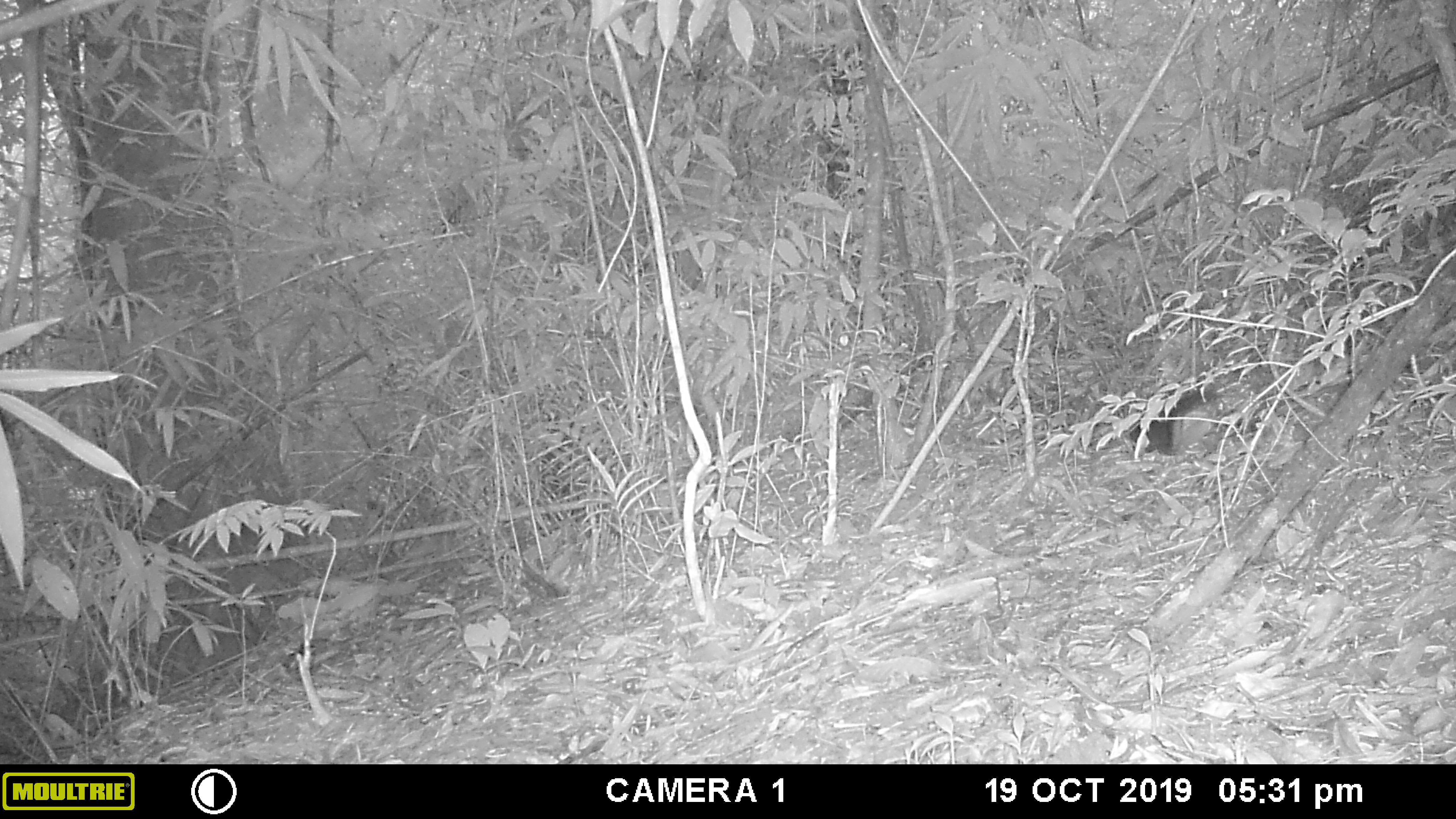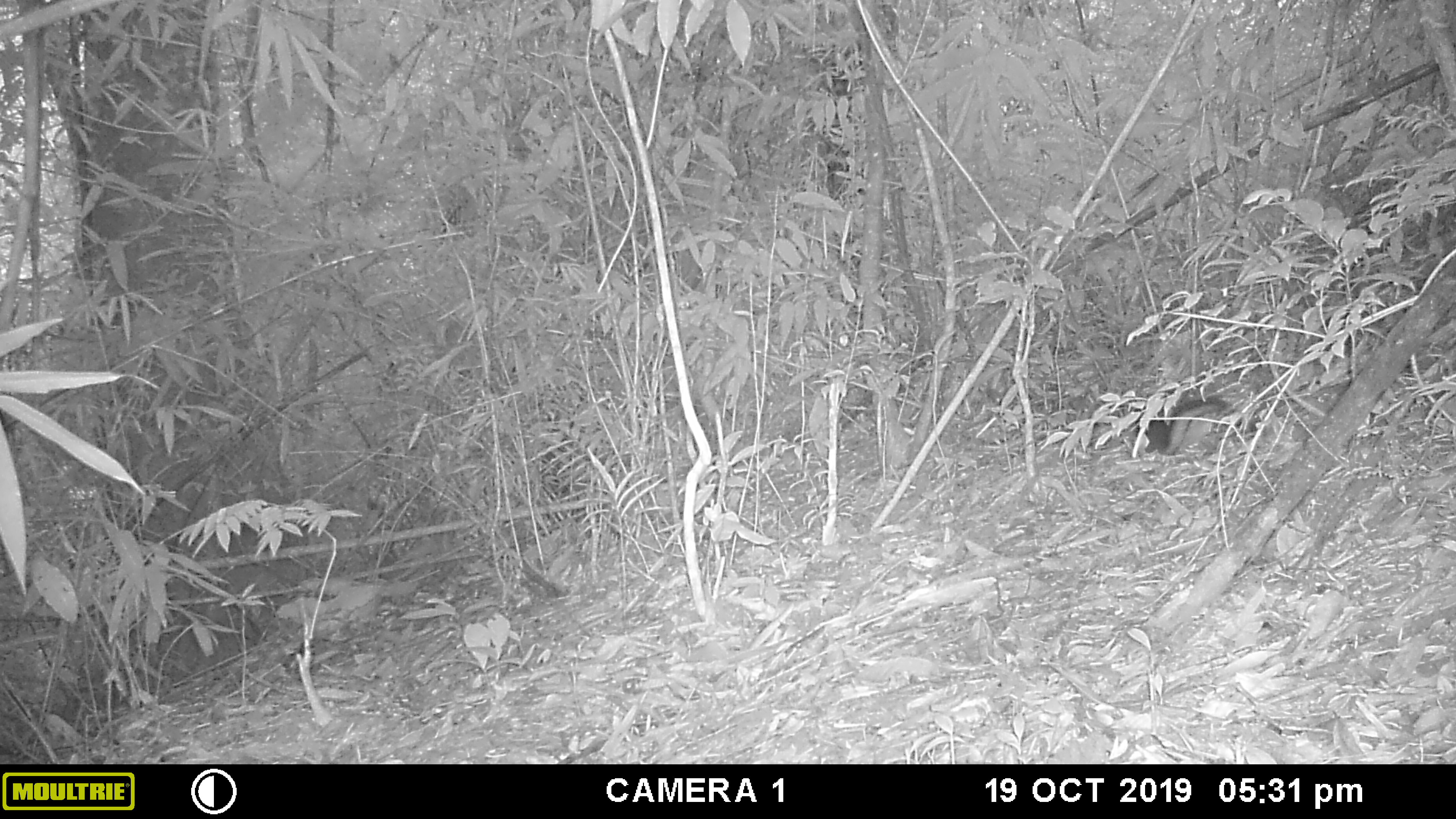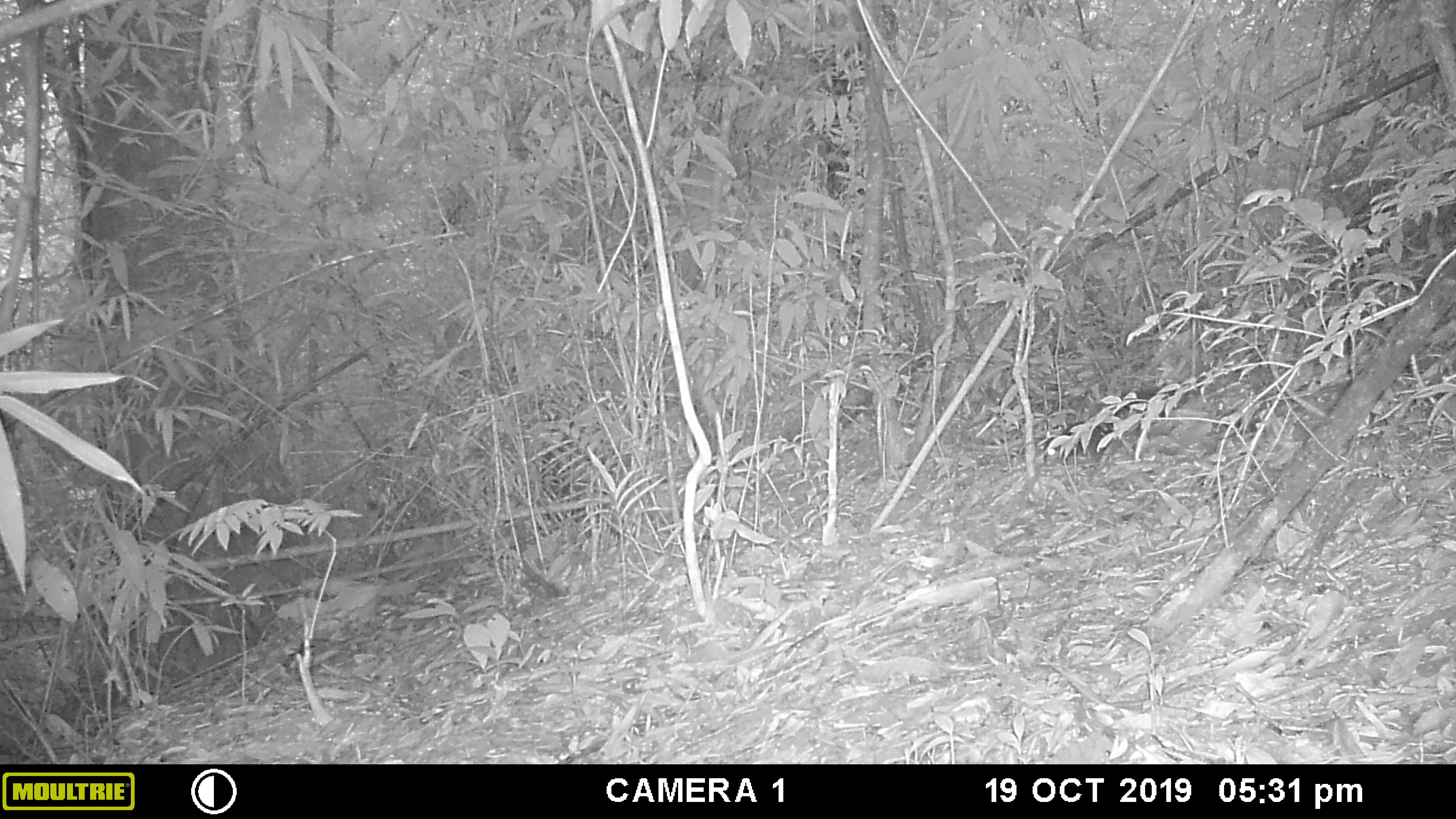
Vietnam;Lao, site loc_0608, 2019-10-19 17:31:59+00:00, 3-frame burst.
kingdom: Animalia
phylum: Chordata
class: Mammalia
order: Rodentia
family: Sciuridae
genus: Dremomys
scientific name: Dremomys rufigenis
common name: red-cheeked squirrel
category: red cheeked squirrel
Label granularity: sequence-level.